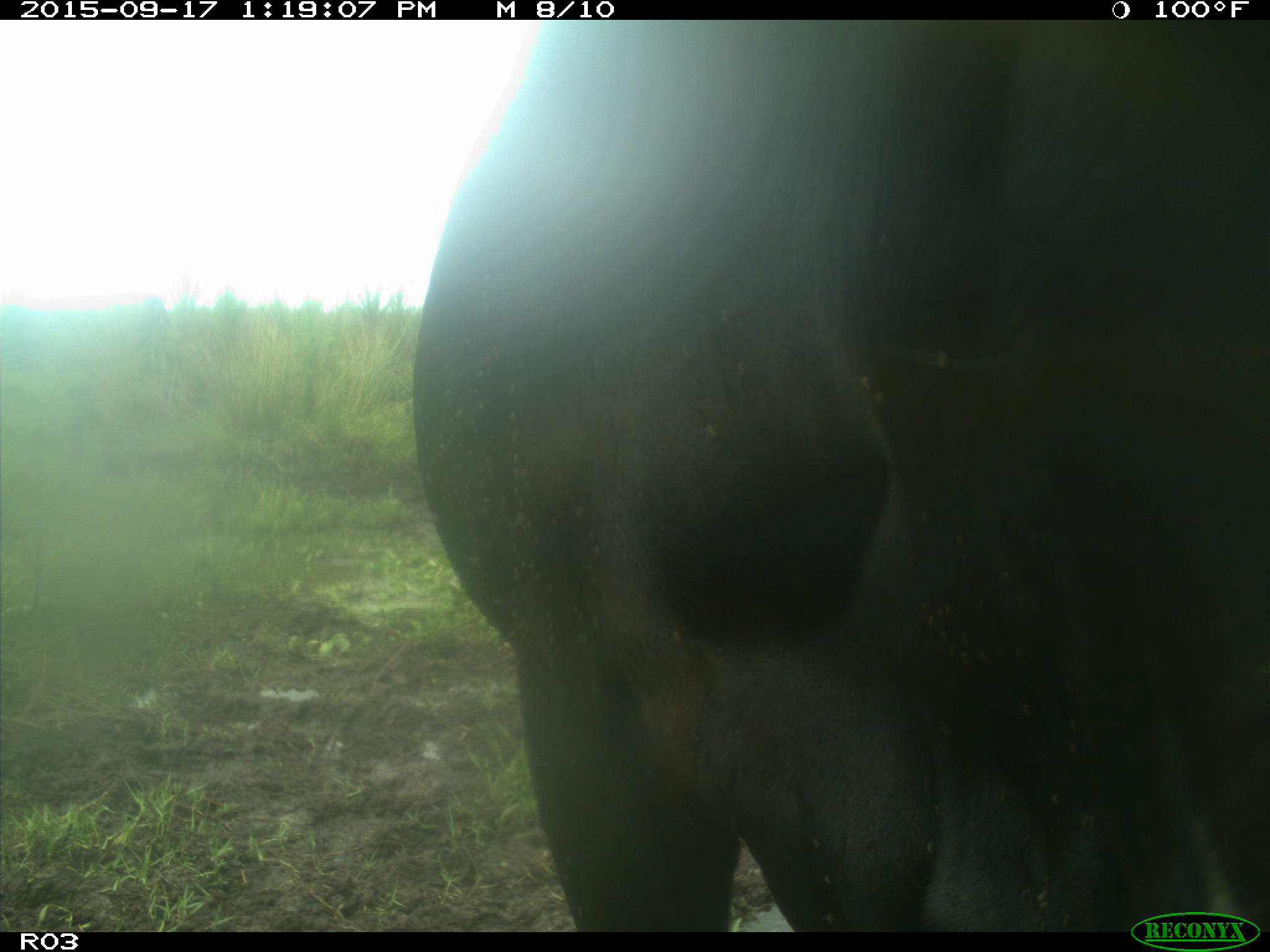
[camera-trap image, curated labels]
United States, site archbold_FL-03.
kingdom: Animalia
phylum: Chordata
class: Mammalia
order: Artiodactyla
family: Bovidae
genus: Bos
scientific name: Bos taurus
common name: domestic cow